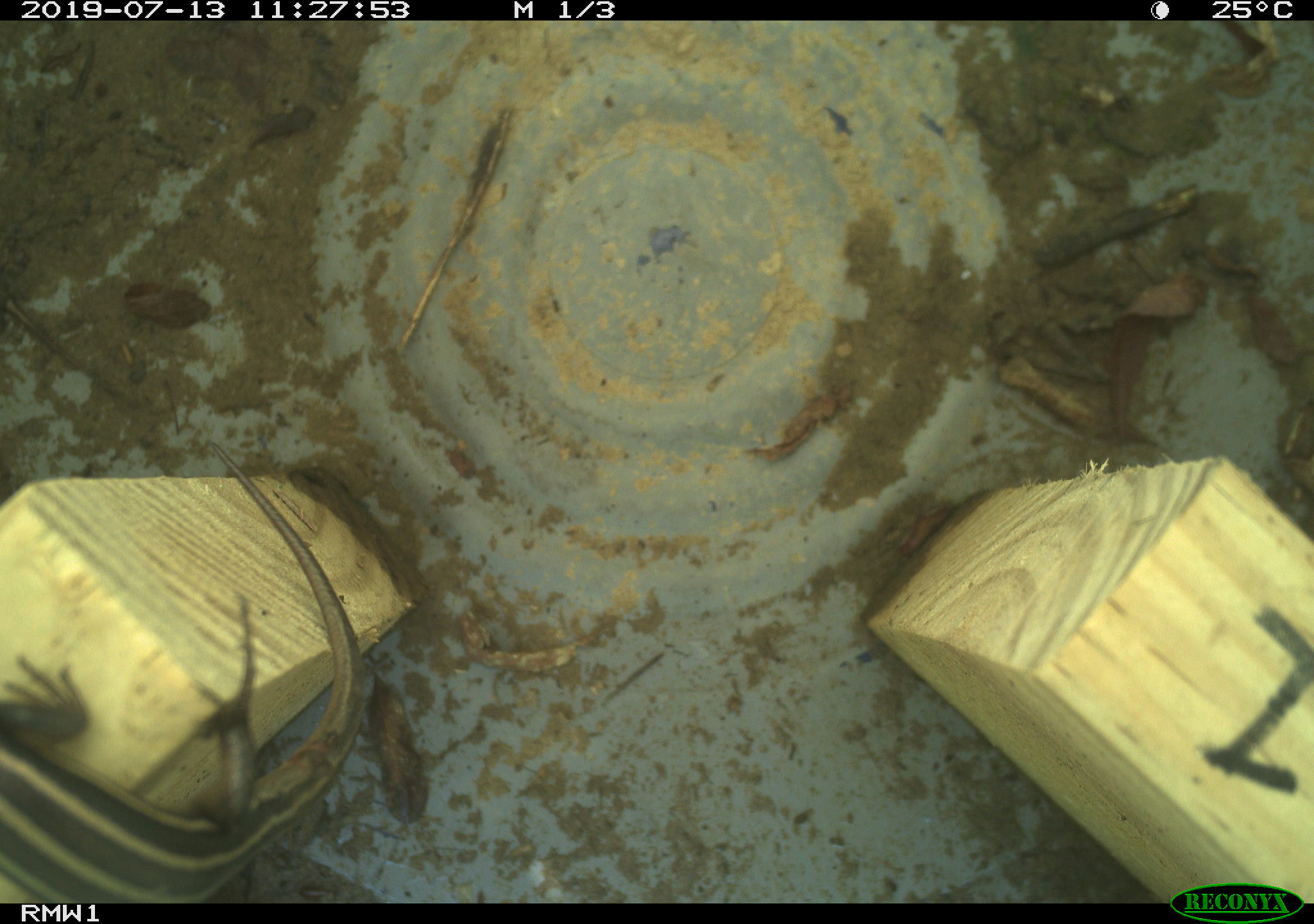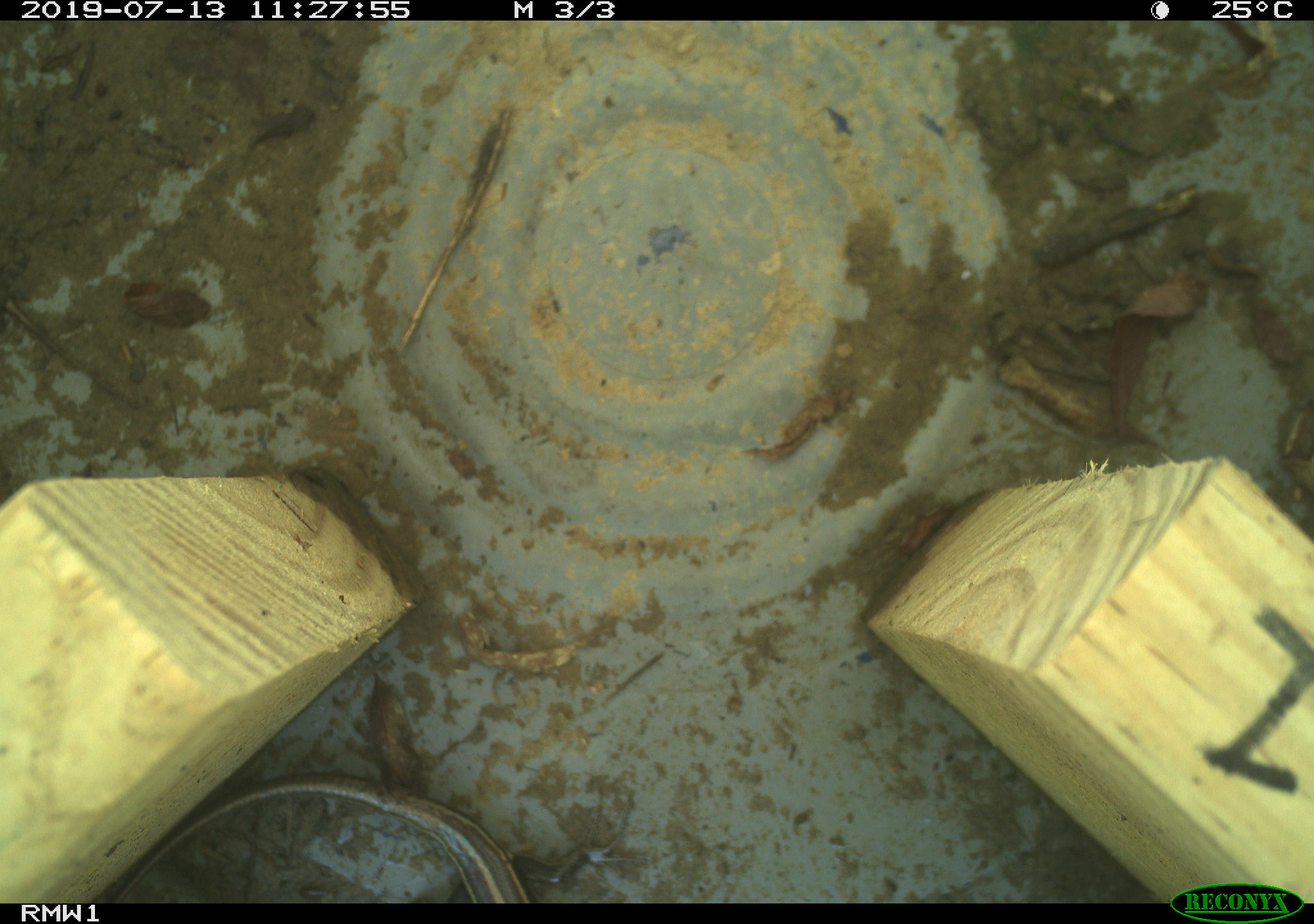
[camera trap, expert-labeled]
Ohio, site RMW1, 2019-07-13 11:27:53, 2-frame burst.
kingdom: Animalia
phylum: Chordata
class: Reptilia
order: Squamata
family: Scincidae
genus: Plestiodon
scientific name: Plestiodon fasciatus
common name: common five-lined skink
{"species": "common five-lined skink (Plestiodon fasciatus)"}